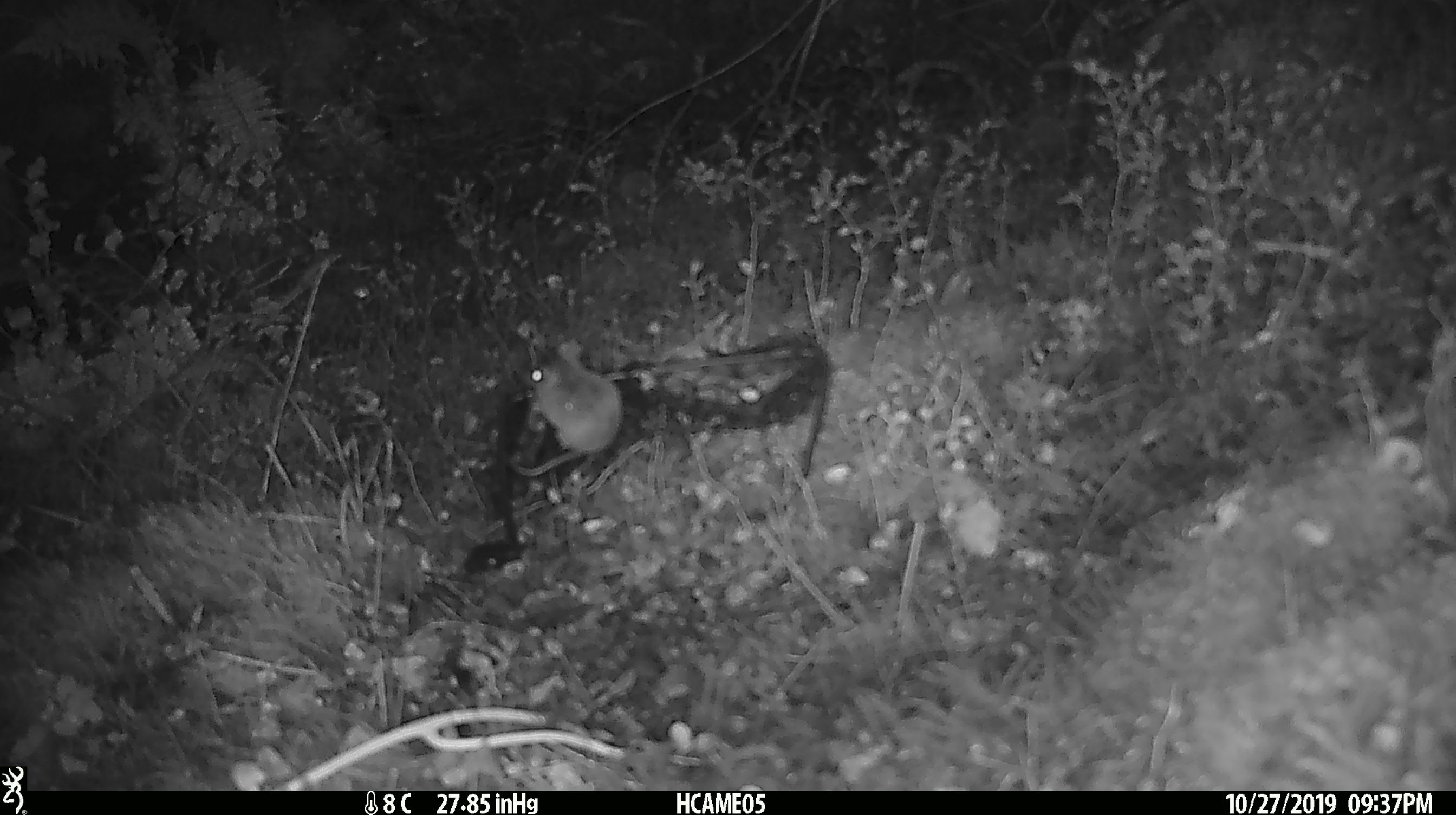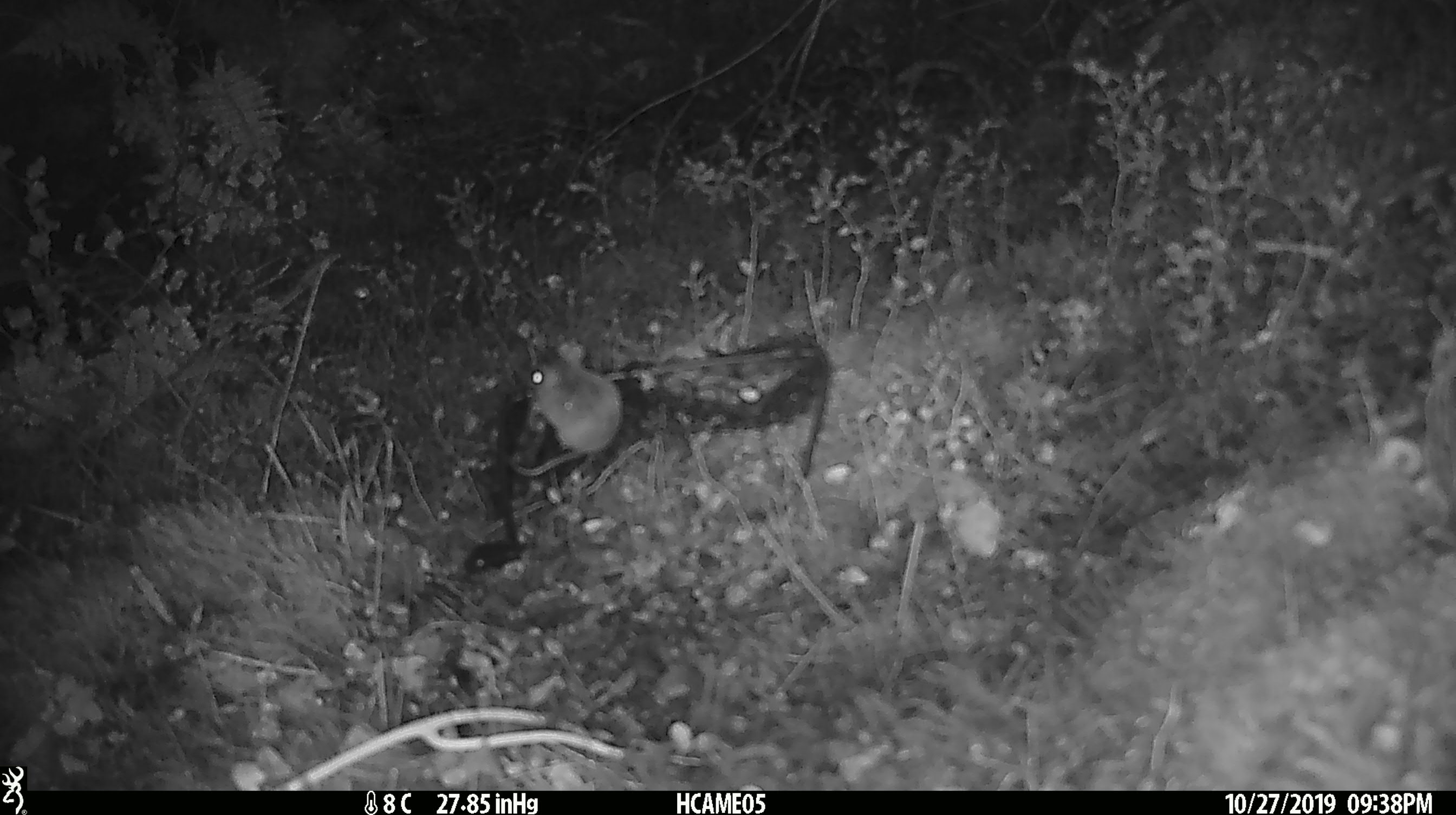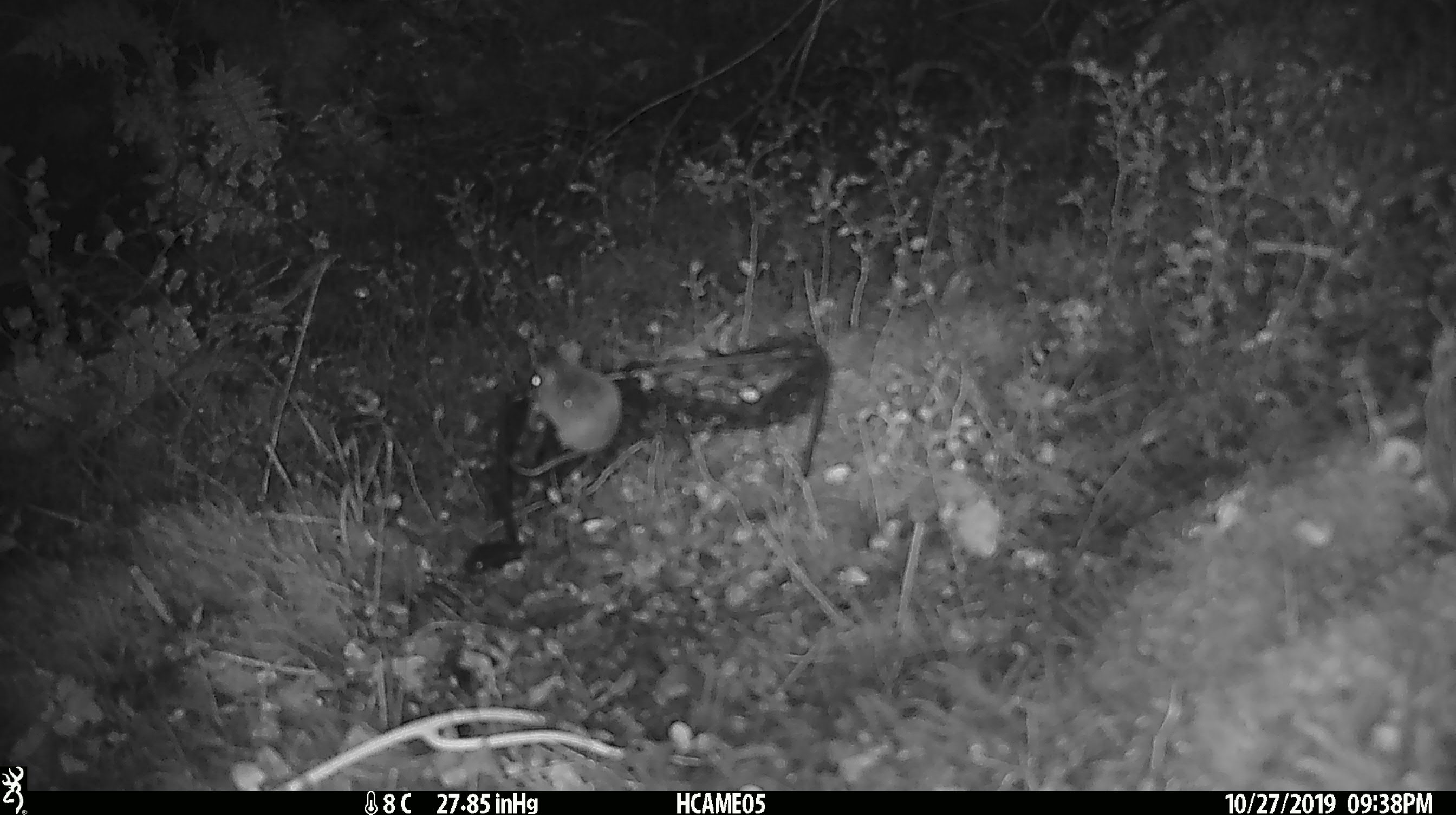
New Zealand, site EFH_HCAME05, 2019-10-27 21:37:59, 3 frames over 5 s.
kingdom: Animalia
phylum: Chordata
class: Mammalia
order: Rodentia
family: Muridae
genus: Mus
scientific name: Mus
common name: mouse